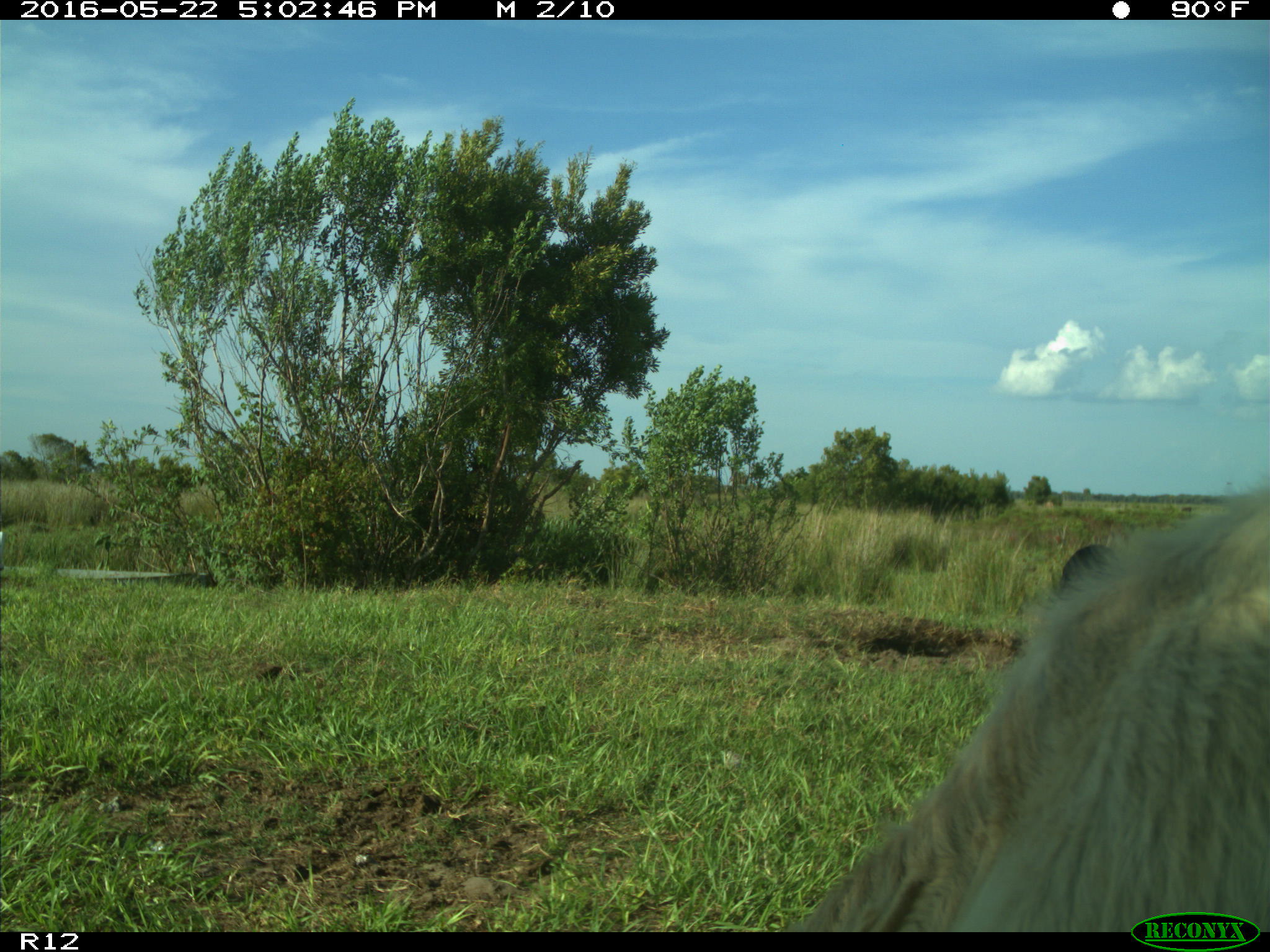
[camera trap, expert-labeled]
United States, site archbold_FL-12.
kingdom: Animalia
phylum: Chordata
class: Mammalia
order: Artiodactyla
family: Bovidae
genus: Bos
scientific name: Bos taurus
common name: domestic cow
Bos taurus (domestic cow).